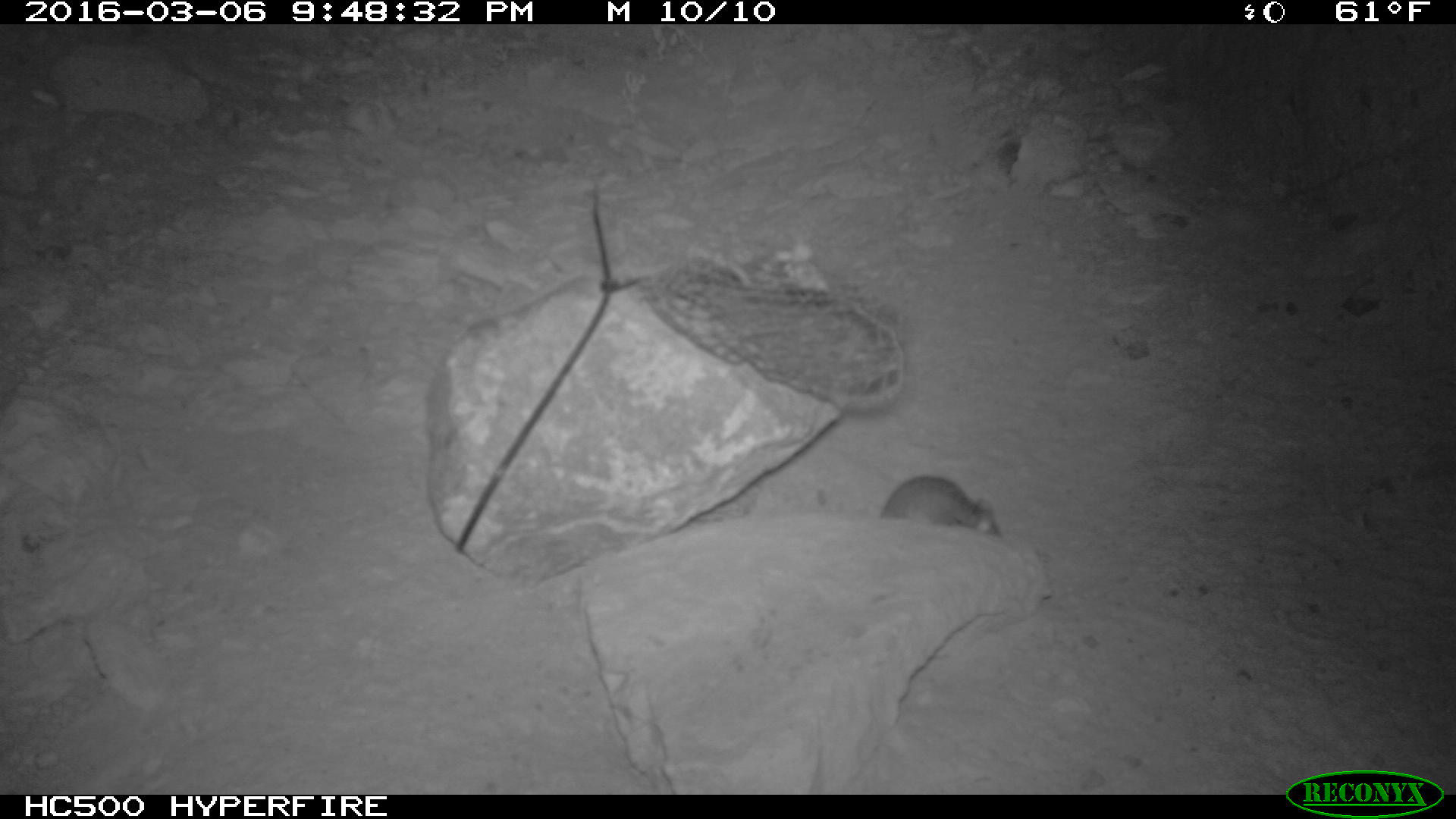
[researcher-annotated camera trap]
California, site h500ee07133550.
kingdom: Animalia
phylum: Chordata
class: Mammalia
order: Rodentia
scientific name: Rodentia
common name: rodent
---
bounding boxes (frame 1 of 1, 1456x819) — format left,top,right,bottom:
rodent: 879,475,1000,537